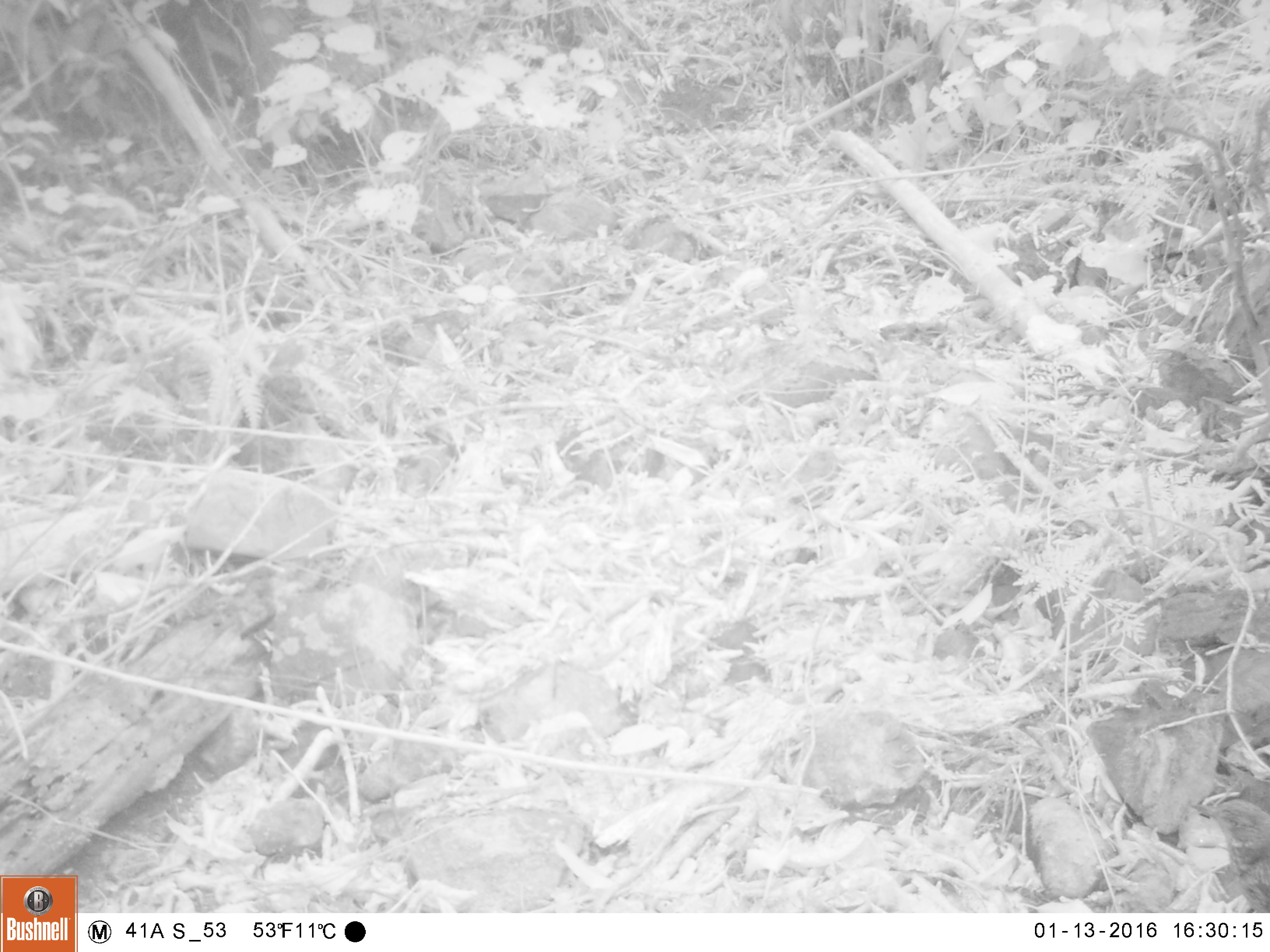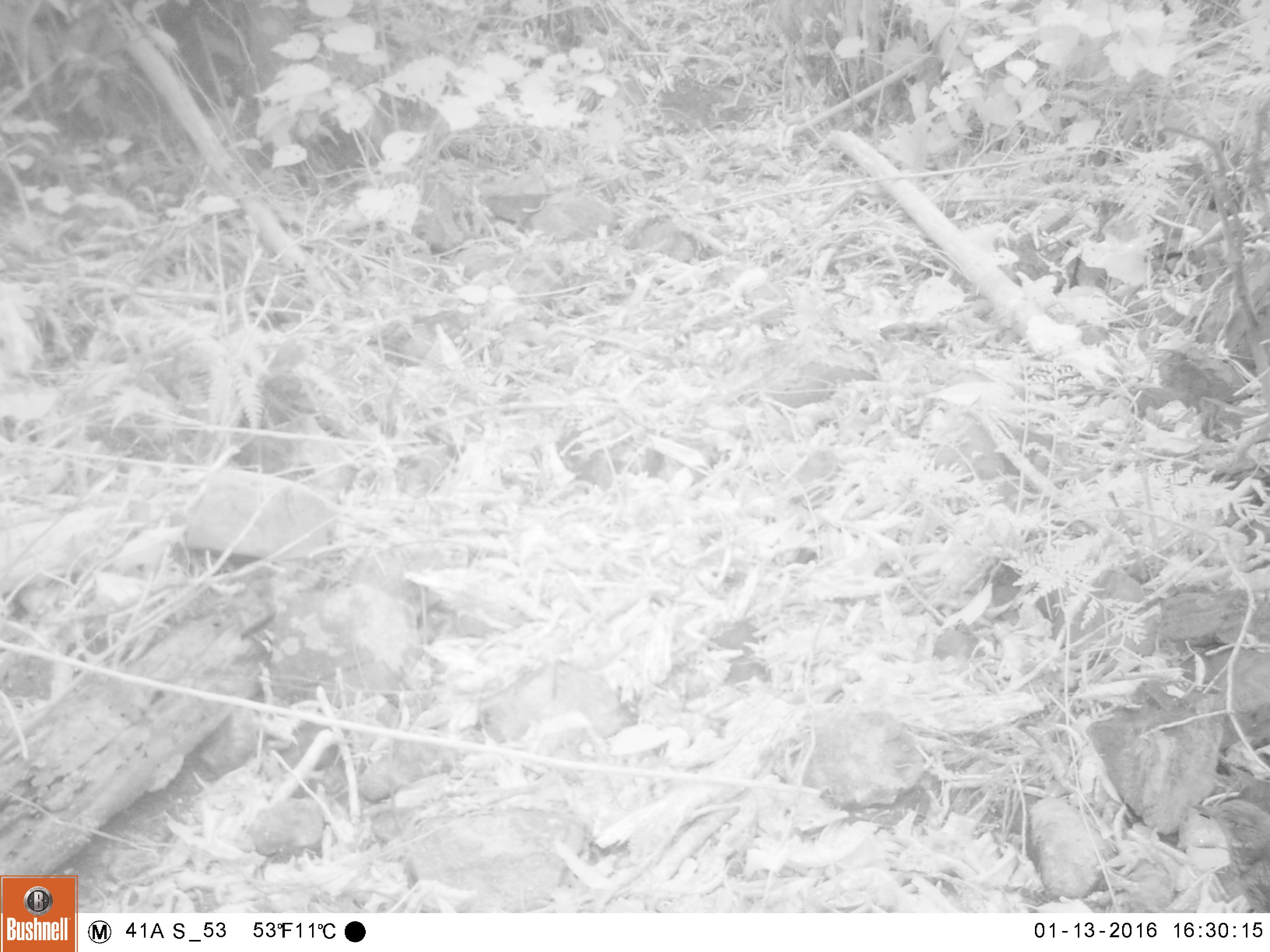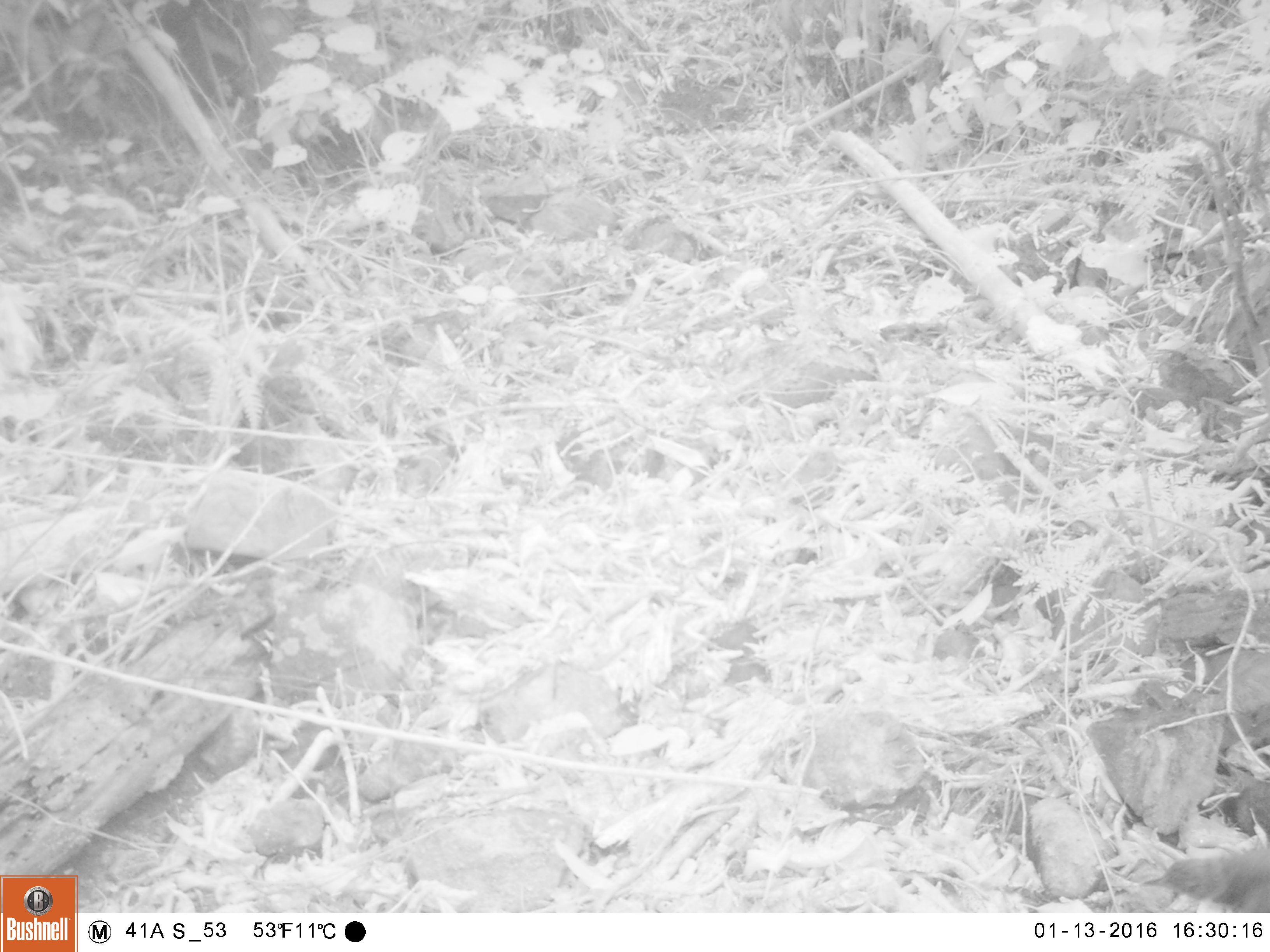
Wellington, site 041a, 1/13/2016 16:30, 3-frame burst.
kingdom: Animalia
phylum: Chordata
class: Aves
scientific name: Aves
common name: bird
Bird (Aves).